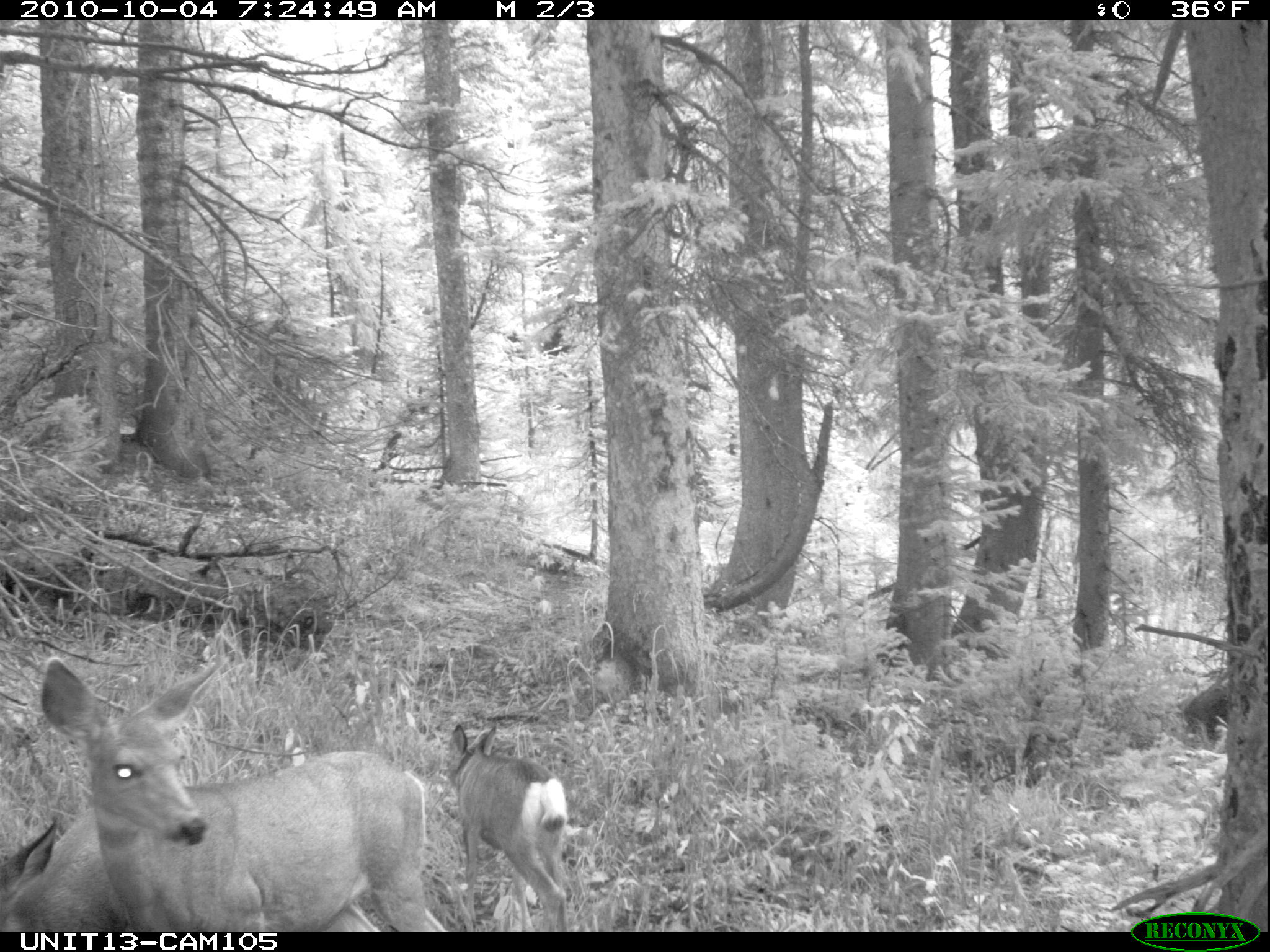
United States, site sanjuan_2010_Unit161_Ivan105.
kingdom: Animalia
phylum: Chordata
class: Mammalia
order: Artiodactyla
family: Cervidae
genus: Odocoileus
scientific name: Odocoileus hemionus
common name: mule deer